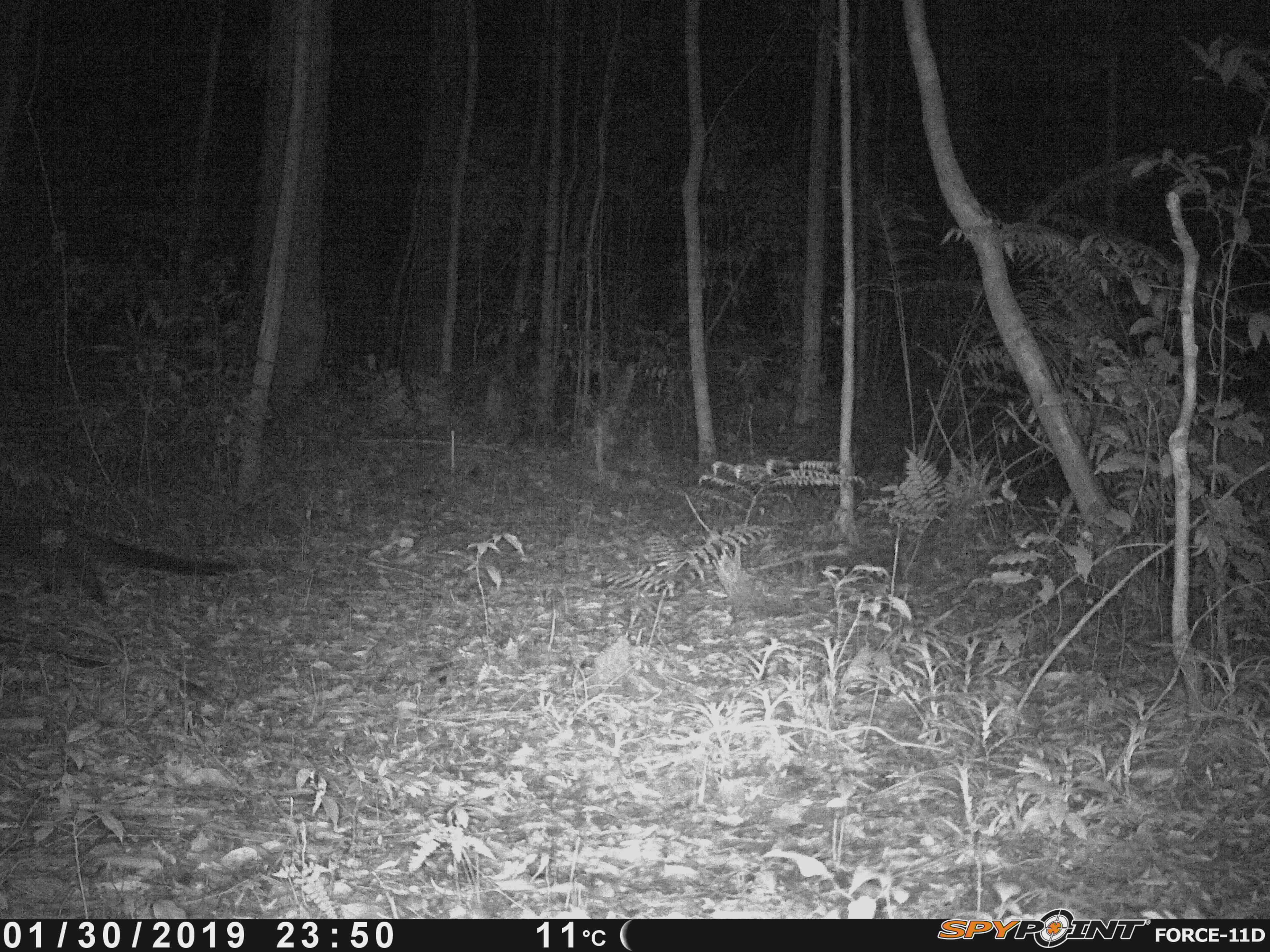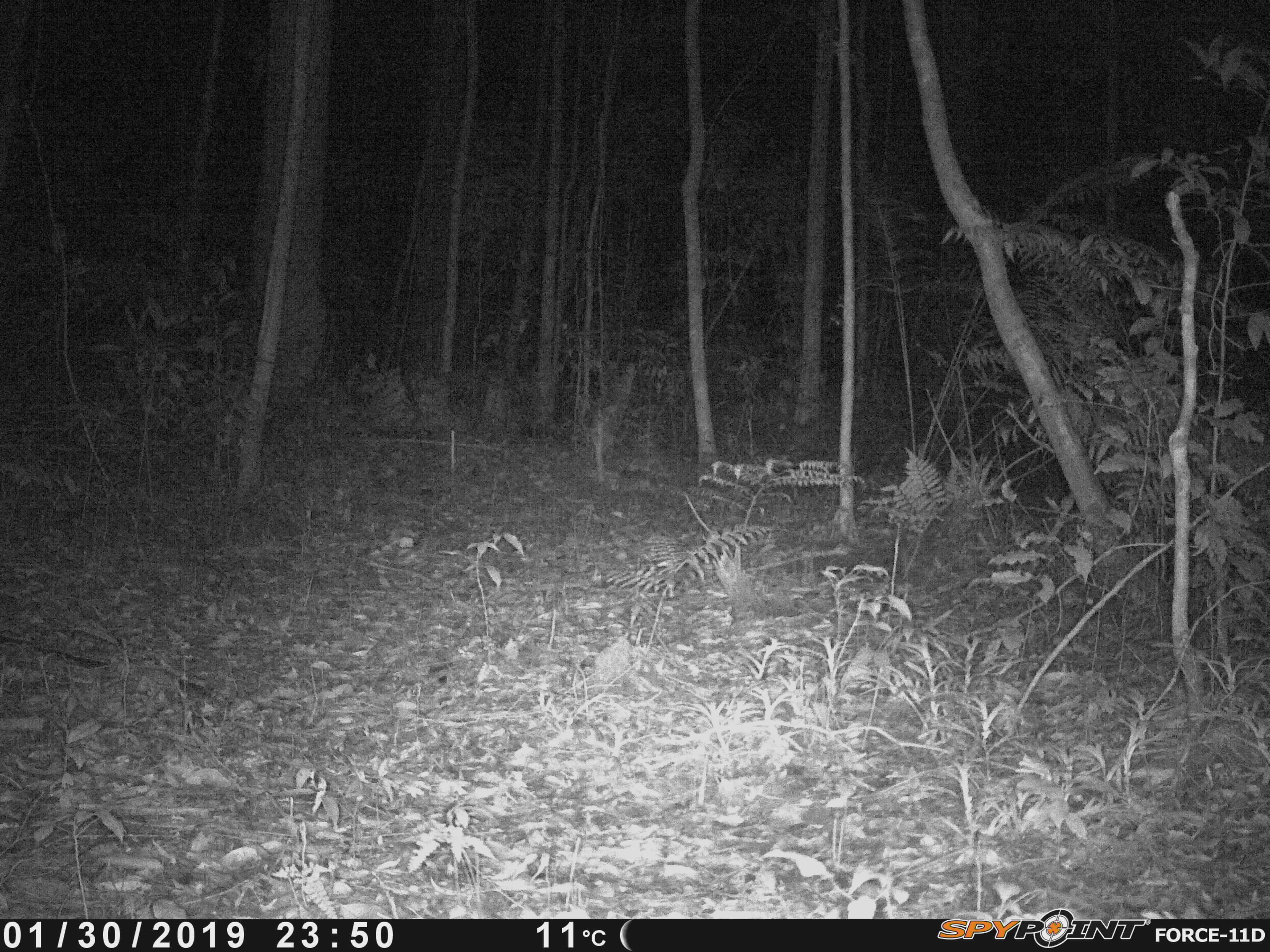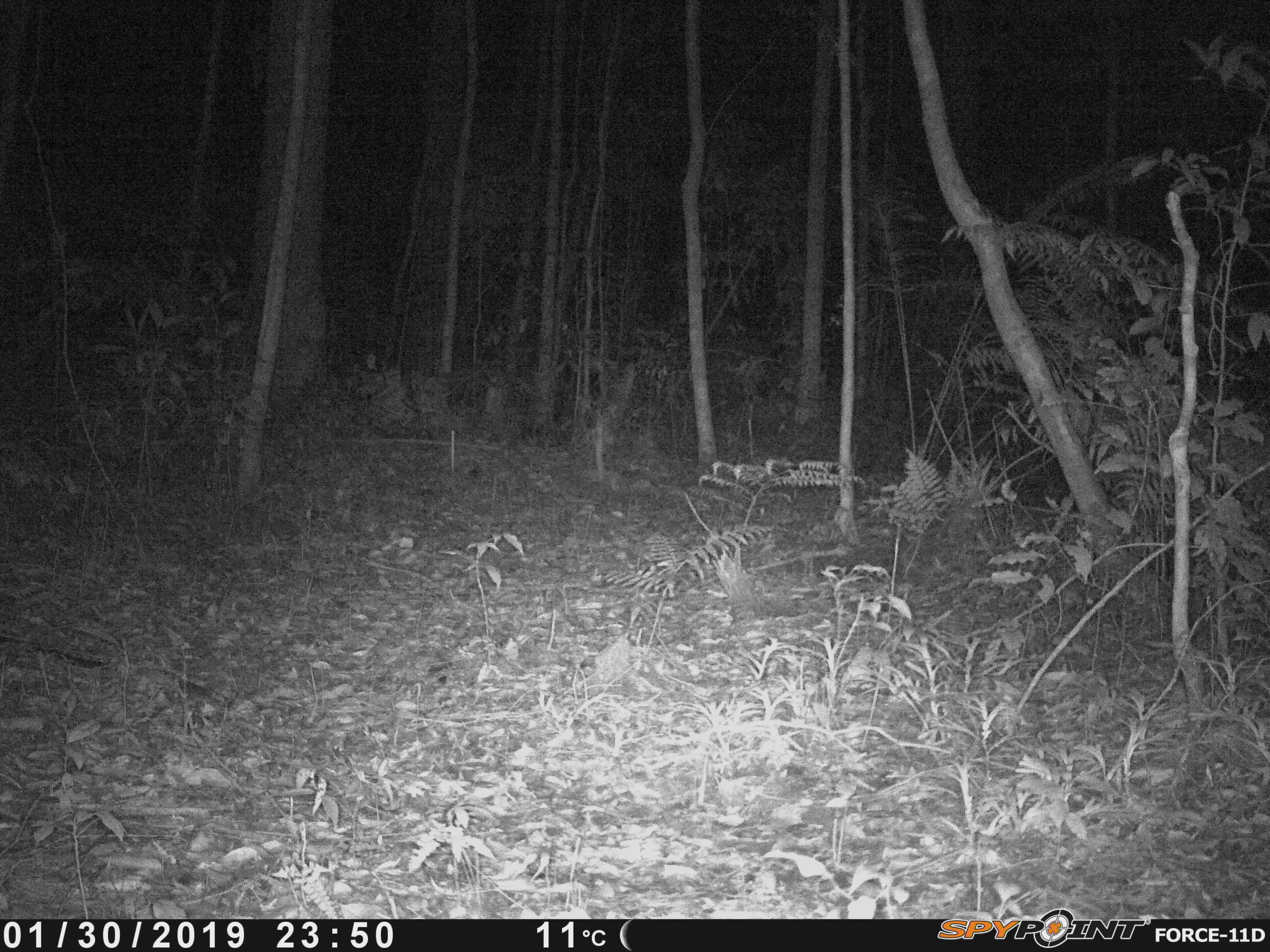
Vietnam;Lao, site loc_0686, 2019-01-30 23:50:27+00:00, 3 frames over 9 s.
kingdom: Animalia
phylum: Chordata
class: Mammalia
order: Carnivora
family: Viverridae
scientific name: Paradoxurinae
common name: palm civet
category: unidentified palm civet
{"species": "unidentified palm civet (palm civet) (Paradoxurinae)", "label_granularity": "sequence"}